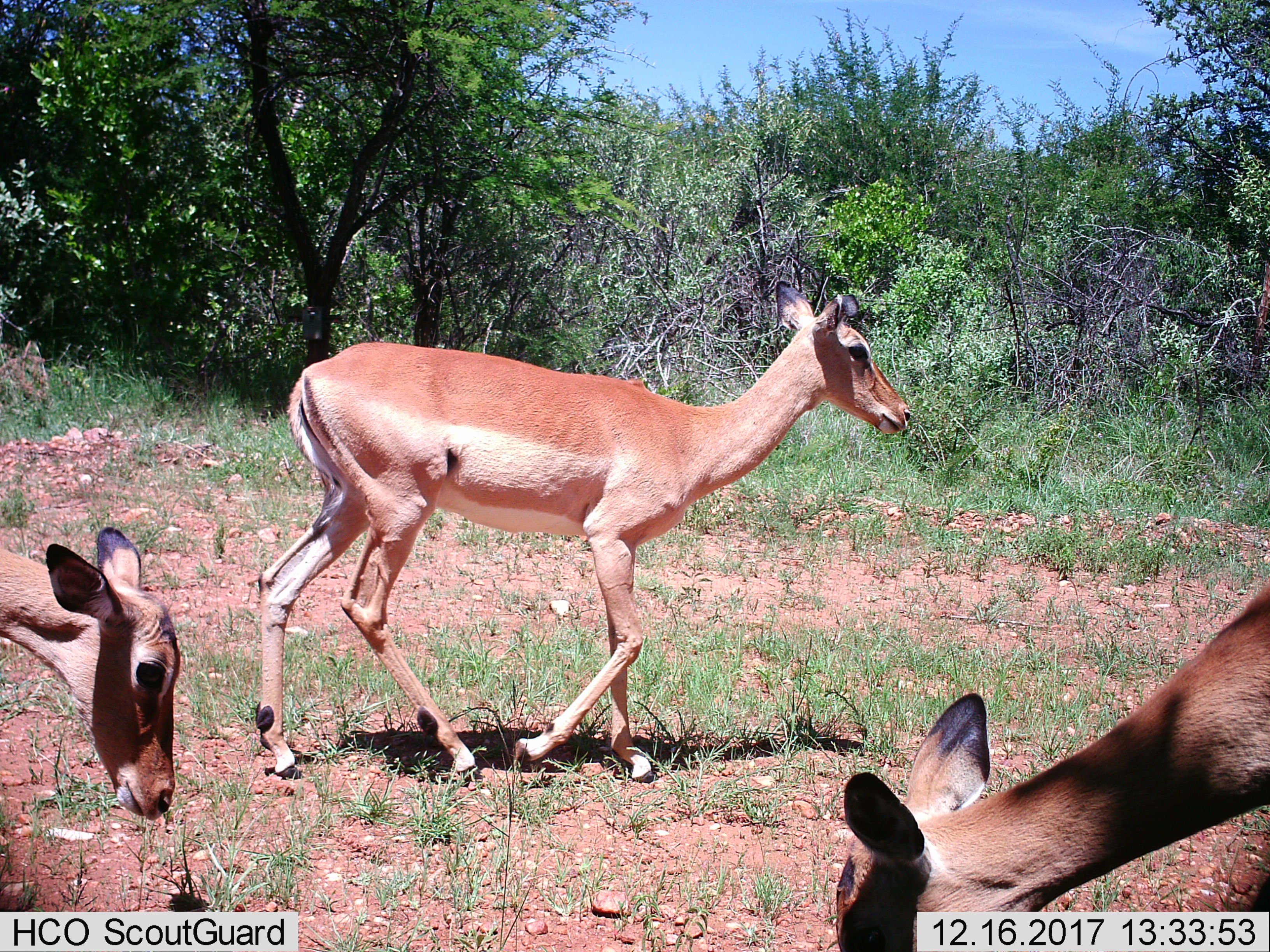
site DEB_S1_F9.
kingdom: Animalia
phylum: Chordata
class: Mammalia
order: Artiodactyla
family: Bovidae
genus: Aepyceros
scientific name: Aepyceros melampus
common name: impala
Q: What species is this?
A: Impala (Aepyceros melampus).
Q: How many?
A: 3.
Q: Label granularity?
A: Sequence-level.